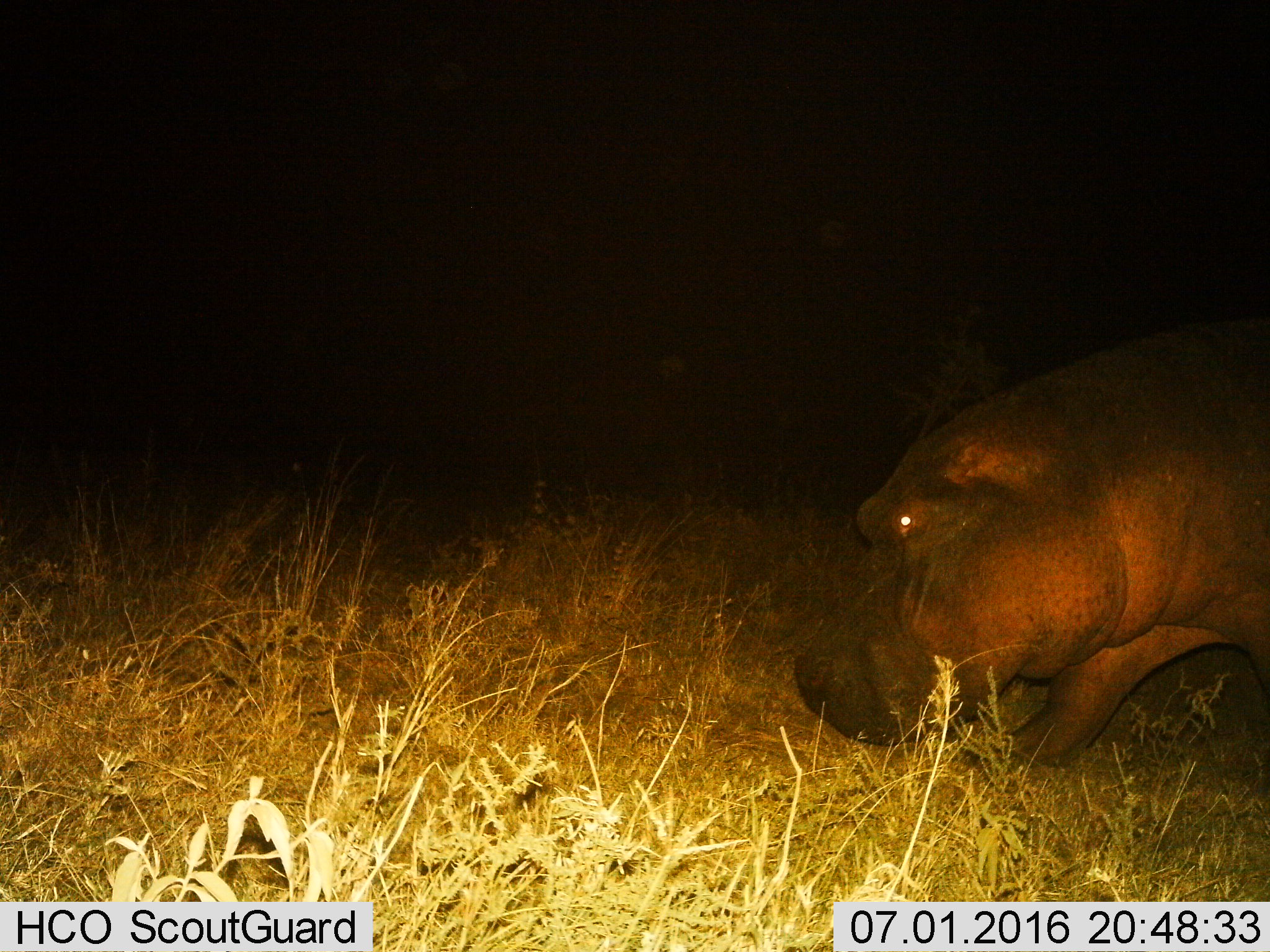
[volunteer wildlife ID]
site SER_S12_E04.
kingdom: Animalia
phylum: Chordata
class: Mammalia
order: Artiodactyla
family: Hippopotamidae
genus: Hippopotamus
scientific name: Hippopotamus amphibius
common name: hippopotamus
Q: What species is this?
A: Hippopotamus (Hippopotamus amphibius).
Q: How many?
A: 1.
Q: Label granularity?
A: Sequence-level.